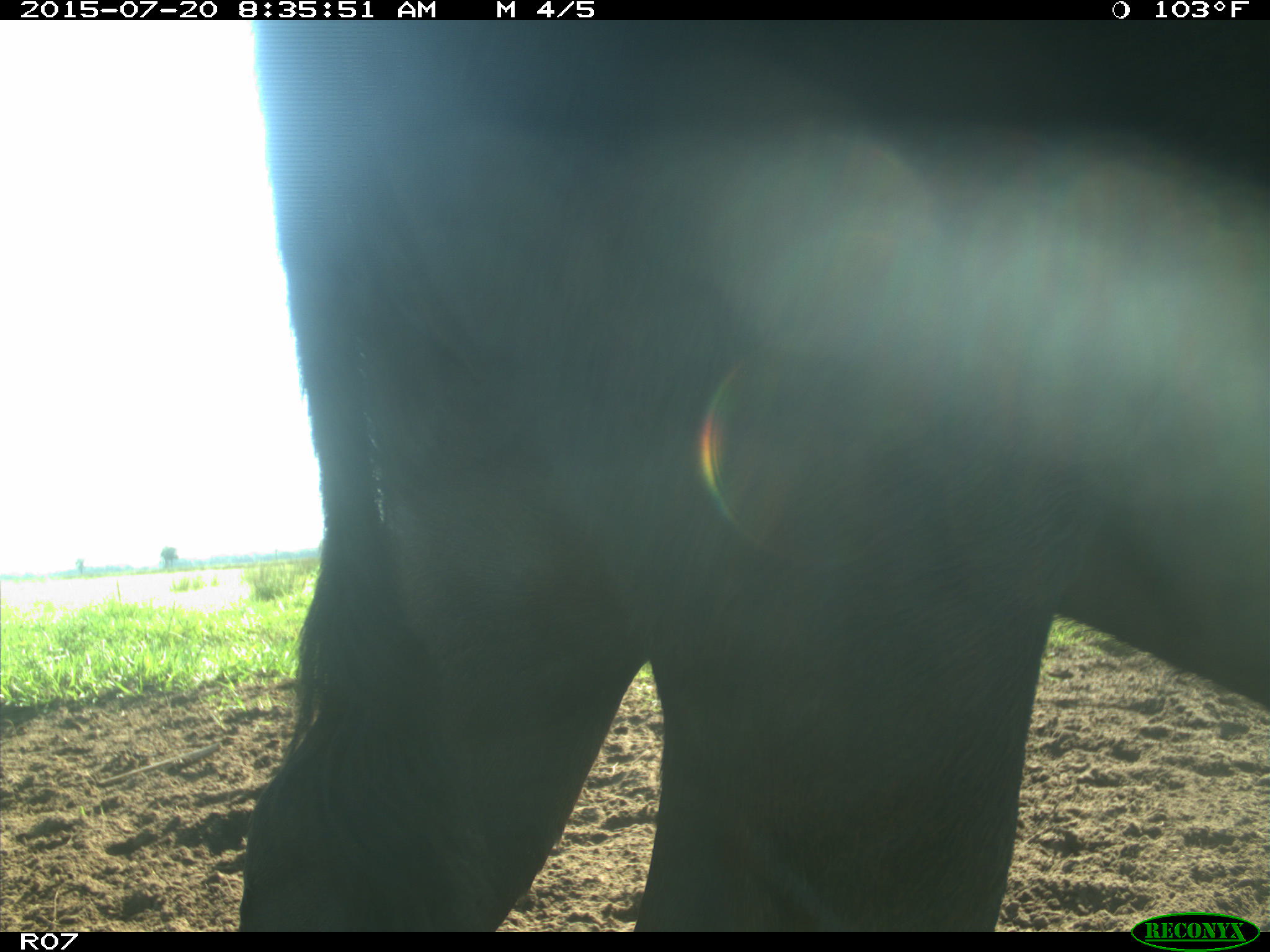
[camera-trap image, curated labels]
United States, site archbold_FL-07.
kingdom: Animalia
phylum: Chordata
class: Mammalia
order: Artiodactyla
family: Bovidae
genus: Bos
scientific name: Bos taurus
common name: domestic cow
Bos taurus (domestic cow).